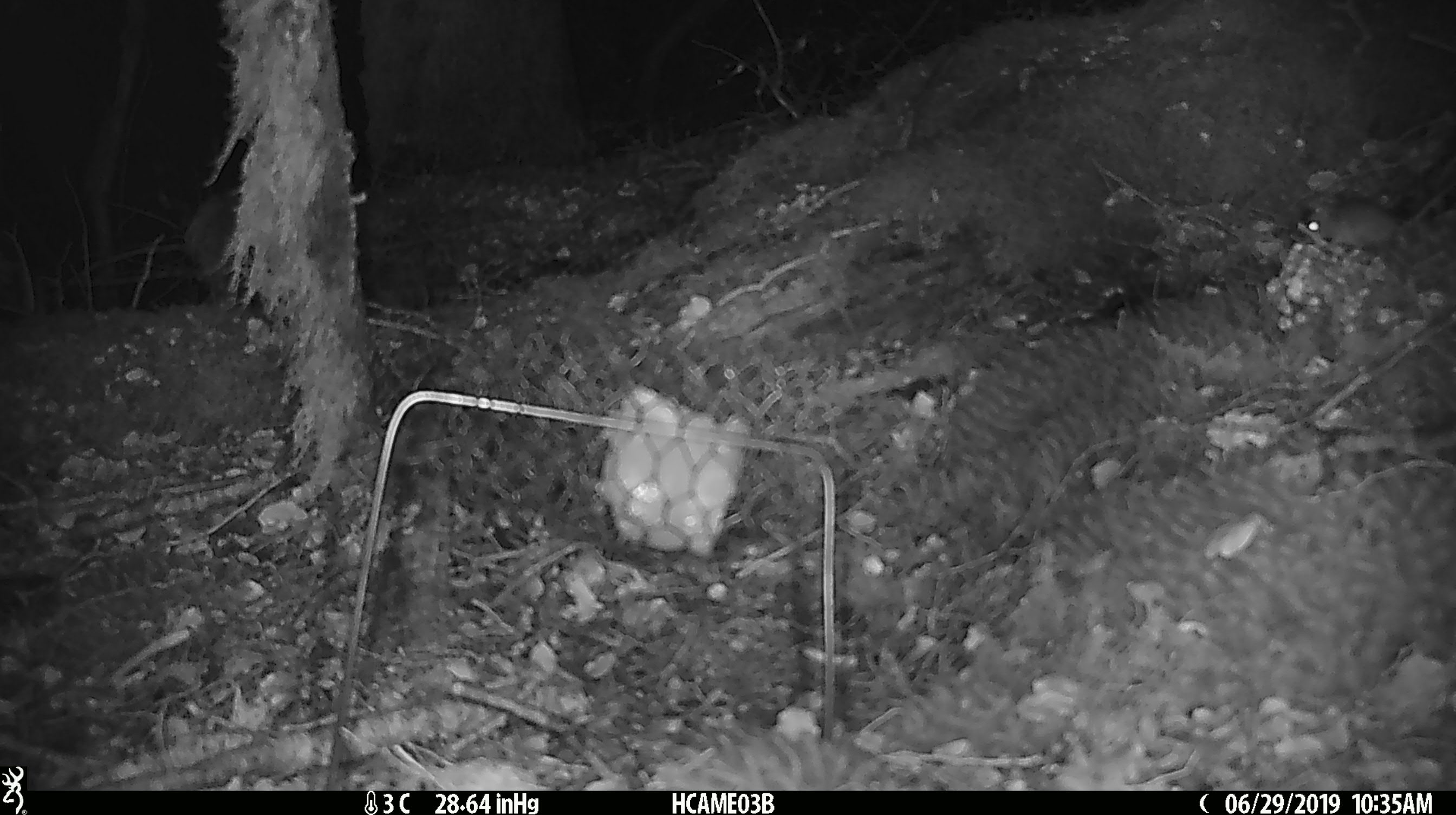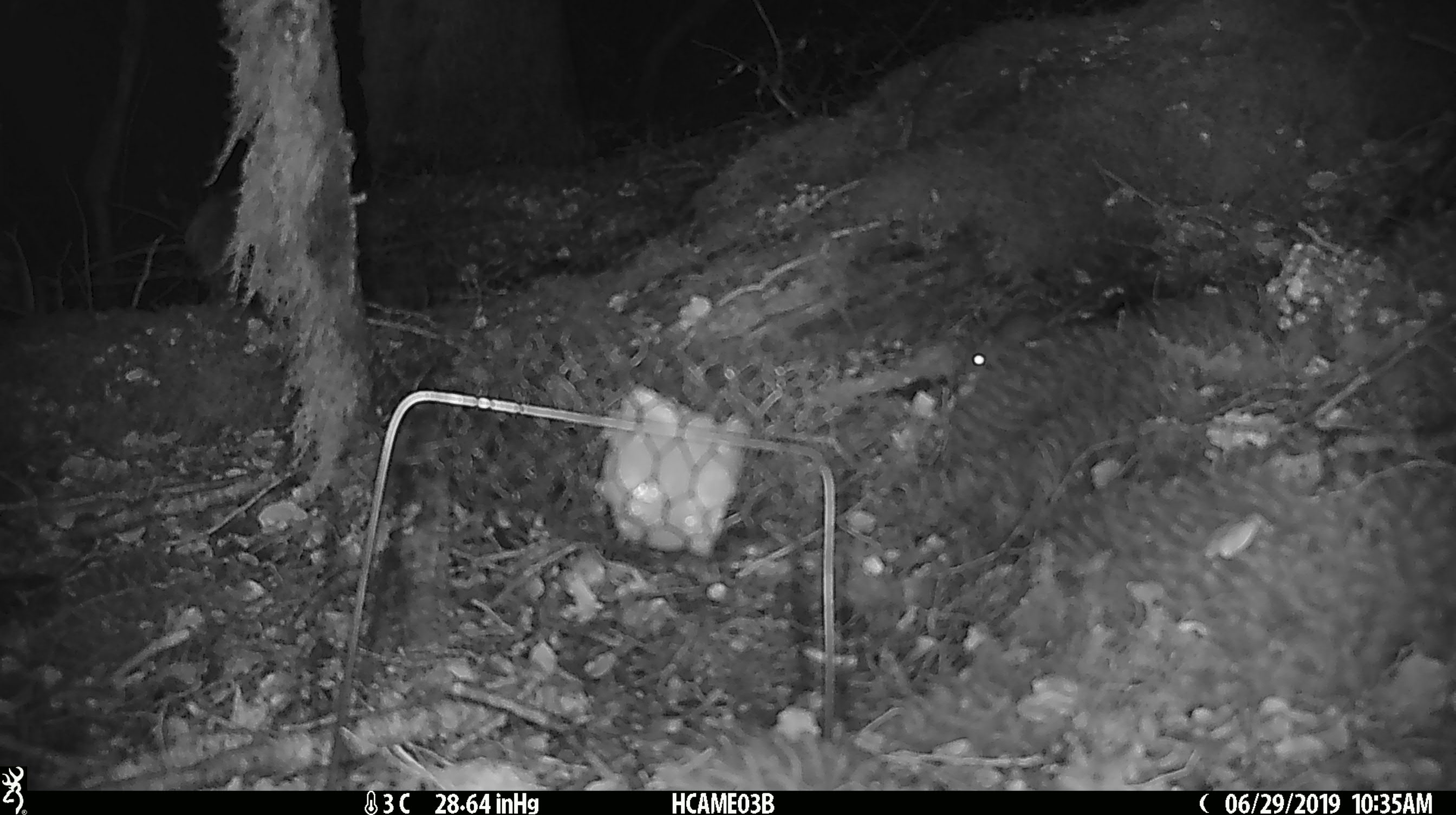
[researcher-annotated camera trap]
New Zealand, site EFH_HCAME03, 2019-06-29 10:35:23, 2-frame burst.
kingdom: Animalia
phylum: Chordata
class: Mammalia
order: Rodentia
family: Muridae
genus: Mus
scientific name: Mus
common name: mouse